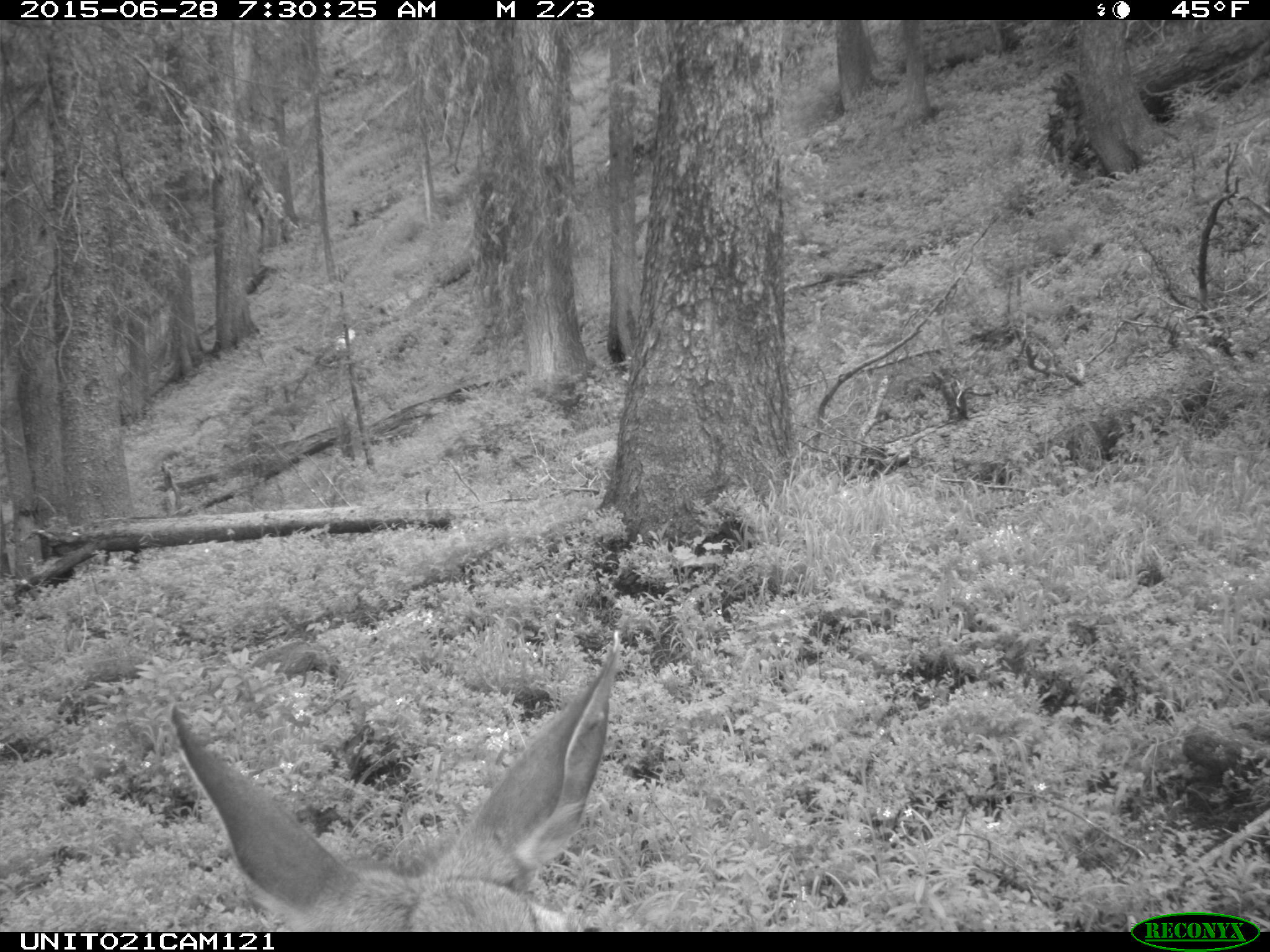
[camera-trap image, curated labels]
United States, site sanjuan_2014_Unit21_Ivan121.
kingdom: Animalia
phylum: Chordata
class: Mammalia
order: Artiodactyla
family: Cervidae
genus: Odocoileus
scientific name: Odocoileus hemionus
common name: mule deer